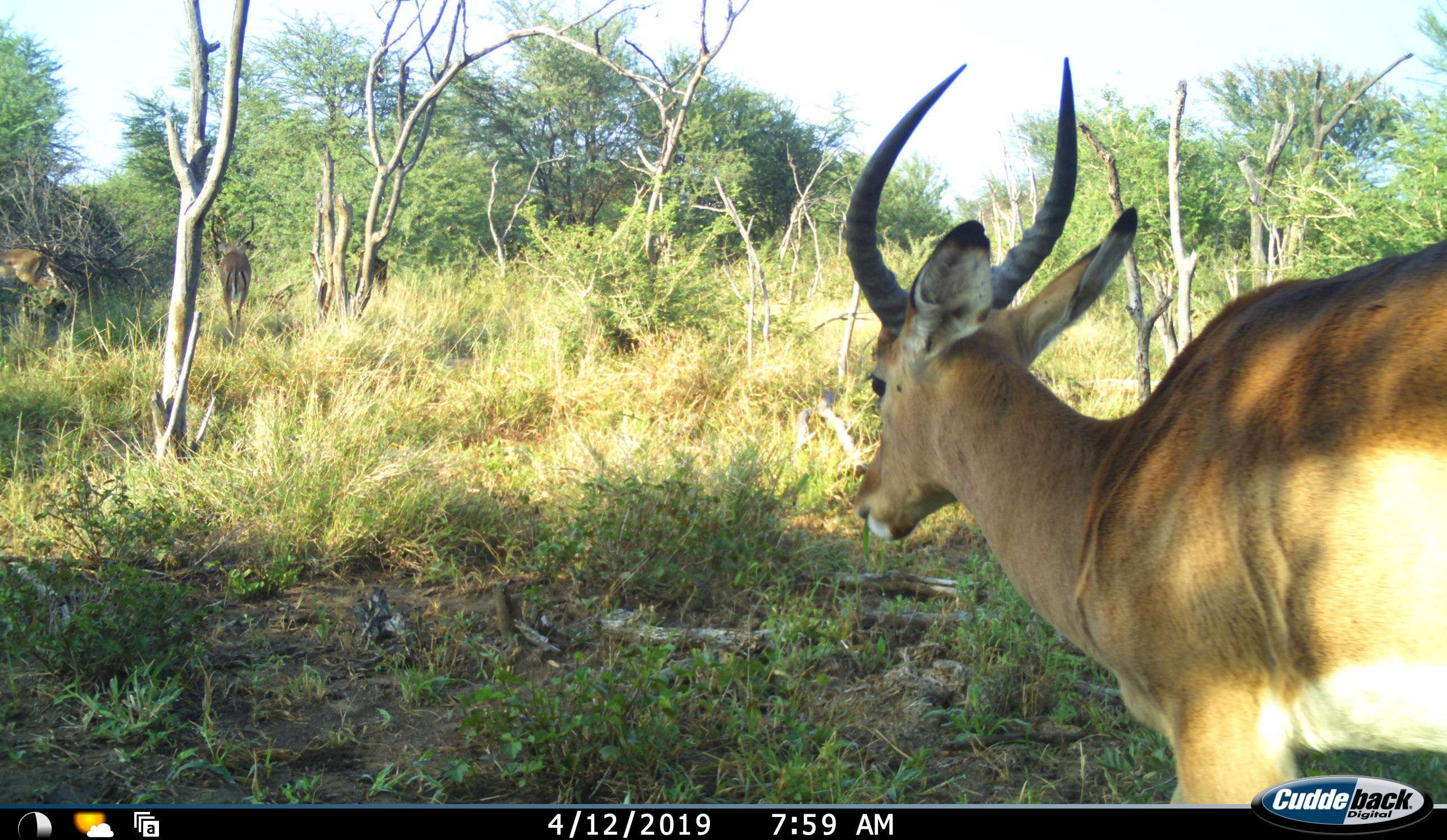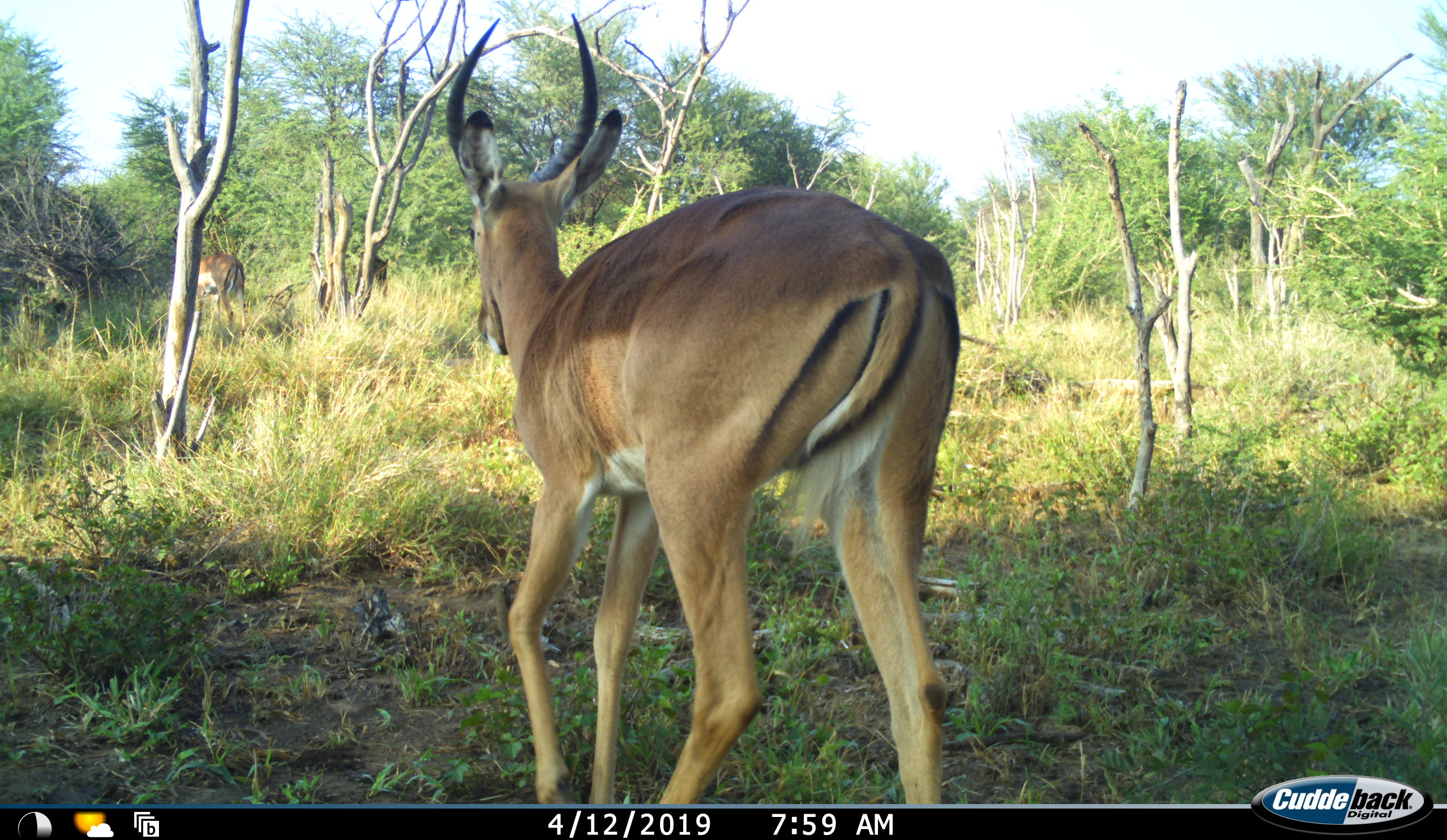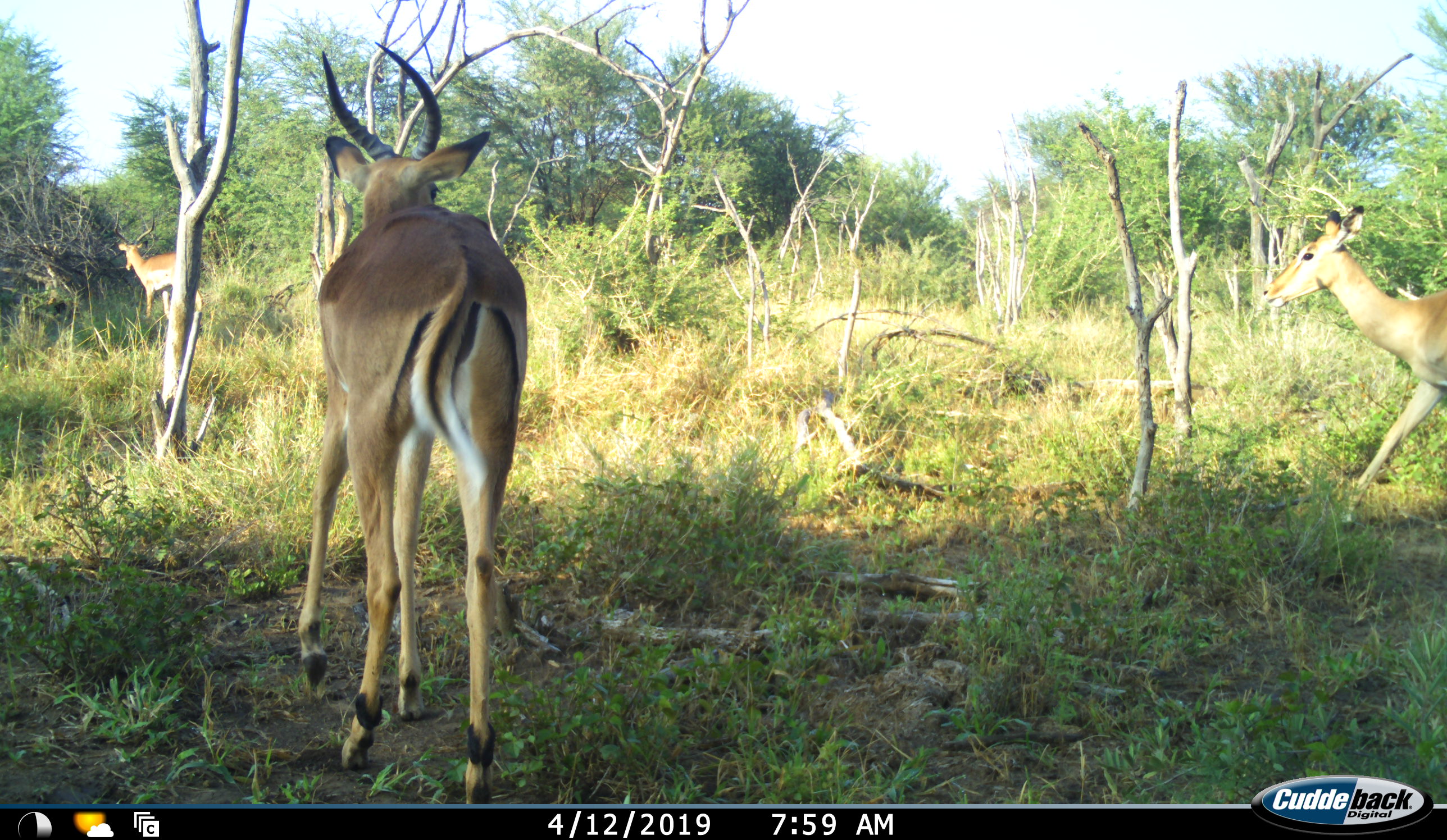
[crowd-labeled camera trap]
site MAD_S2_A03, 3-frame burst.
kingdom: Animalia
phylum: Chordata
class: Mammalia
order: Artiodactyla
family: Bovidae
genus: Aepyceros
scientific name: Aepyceros melampus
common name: impala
Impala (Aepyceros melampus), count 3. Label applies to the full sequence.